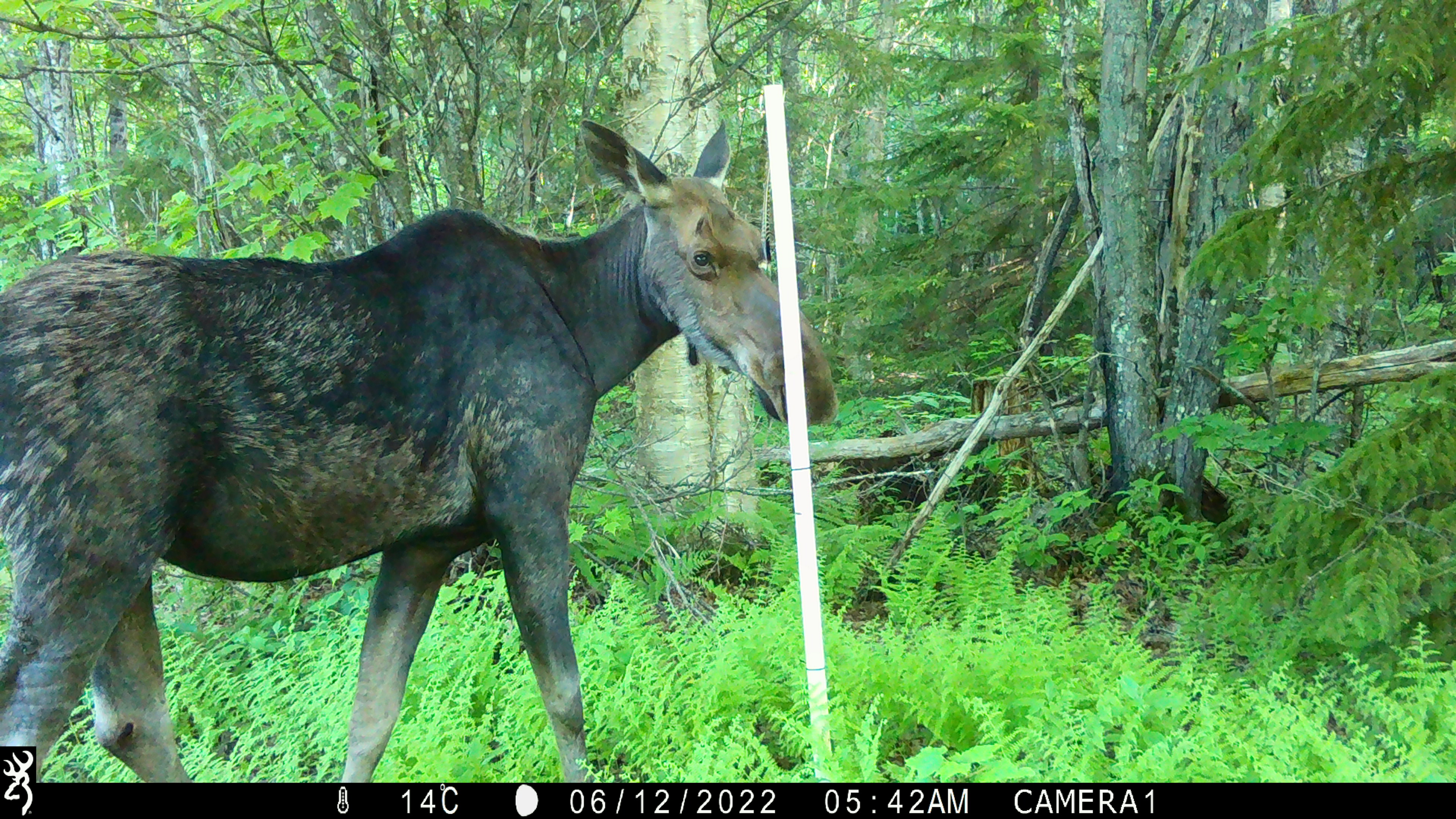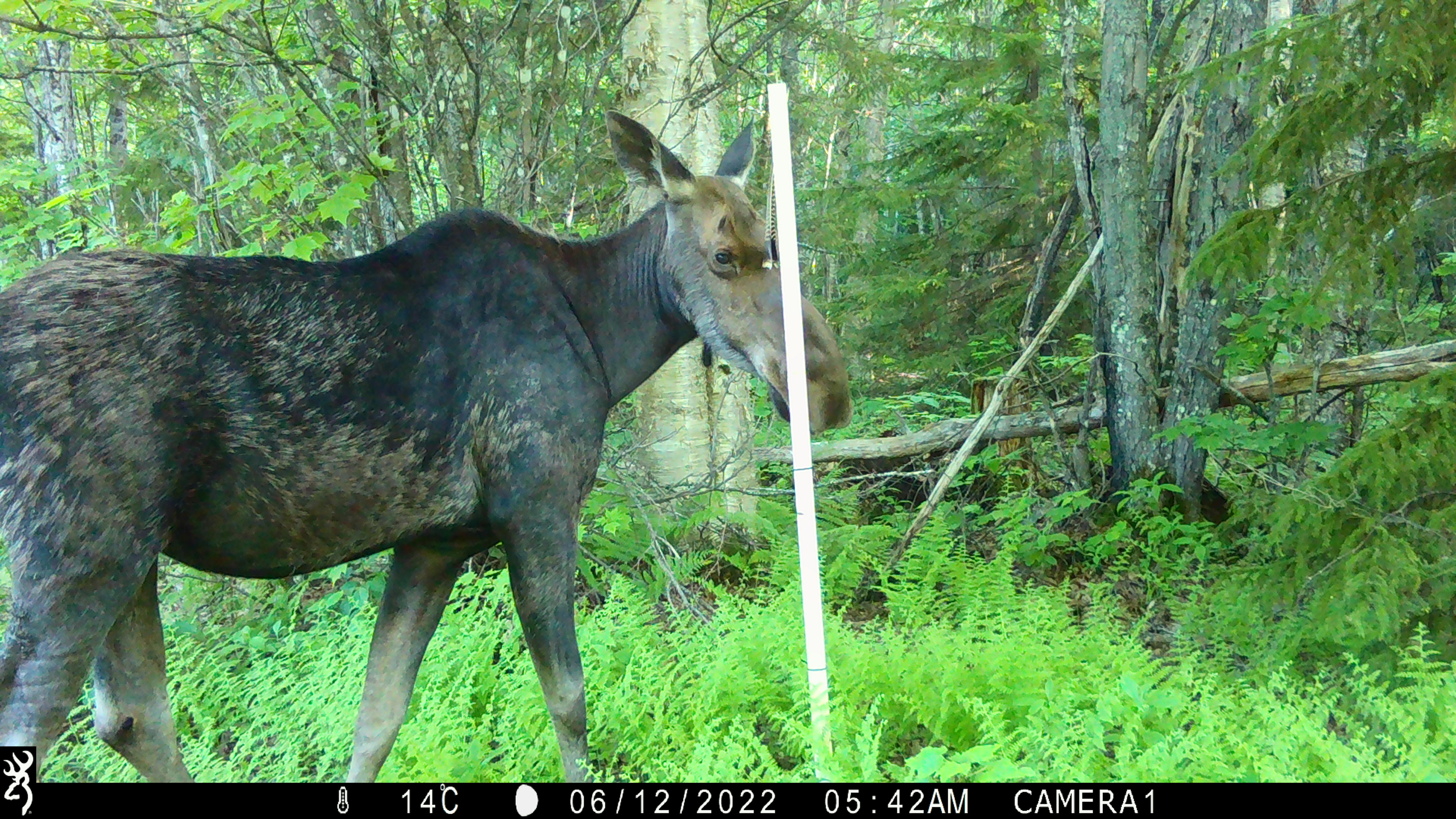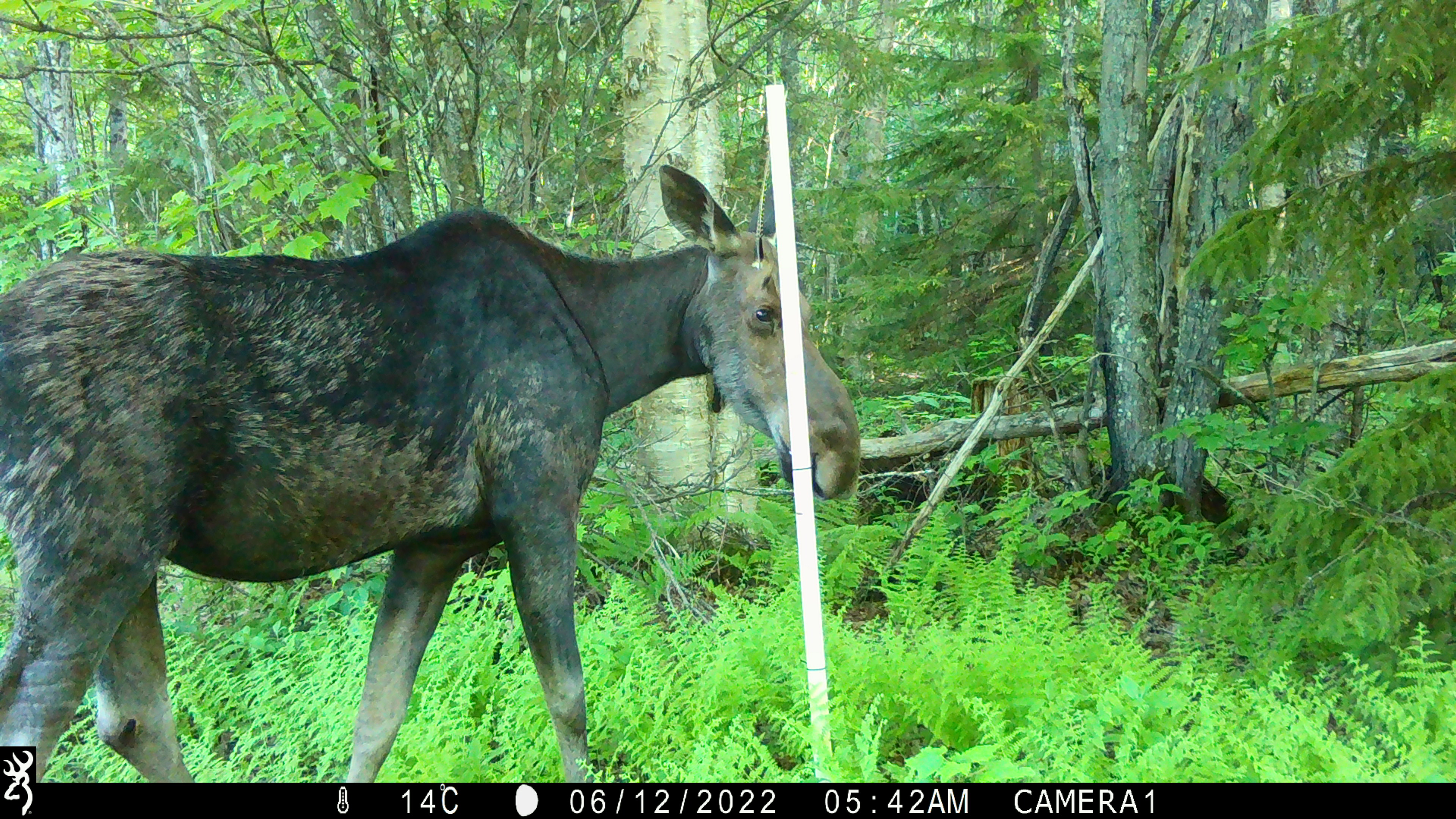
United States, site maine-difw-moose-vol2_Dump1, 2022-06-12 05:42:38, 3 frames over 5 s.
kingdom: Animalia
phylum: Chordata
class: Mammalia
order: Artiodactyla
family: Cervidae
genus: Alces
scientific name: Alces alces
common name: moose